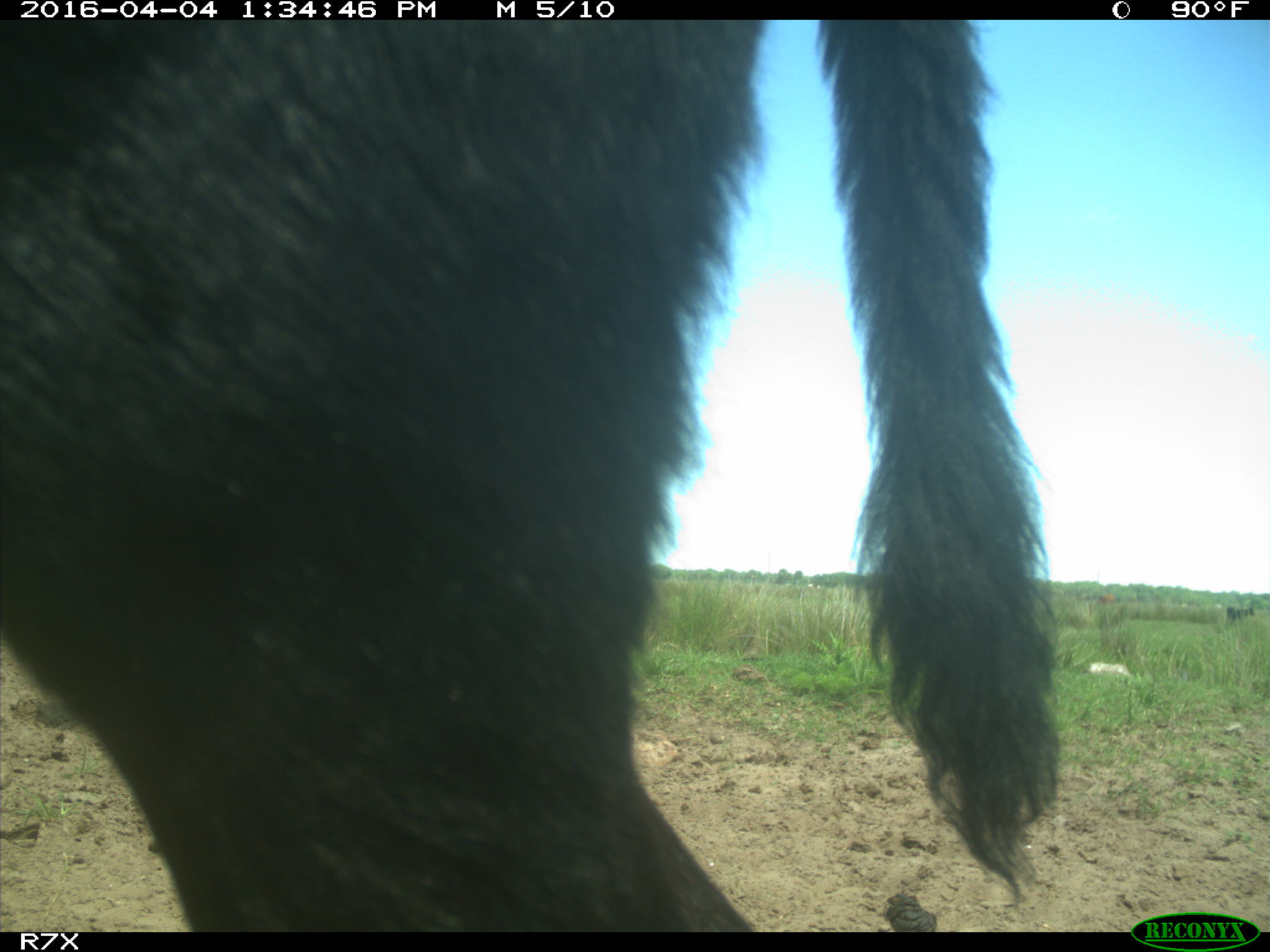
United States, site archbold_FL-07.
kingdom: Animalia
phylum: Chordata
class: Mammalia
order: Artiodactyla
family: Bovidae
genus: Bos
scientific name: Bos taurus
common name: domestic cow